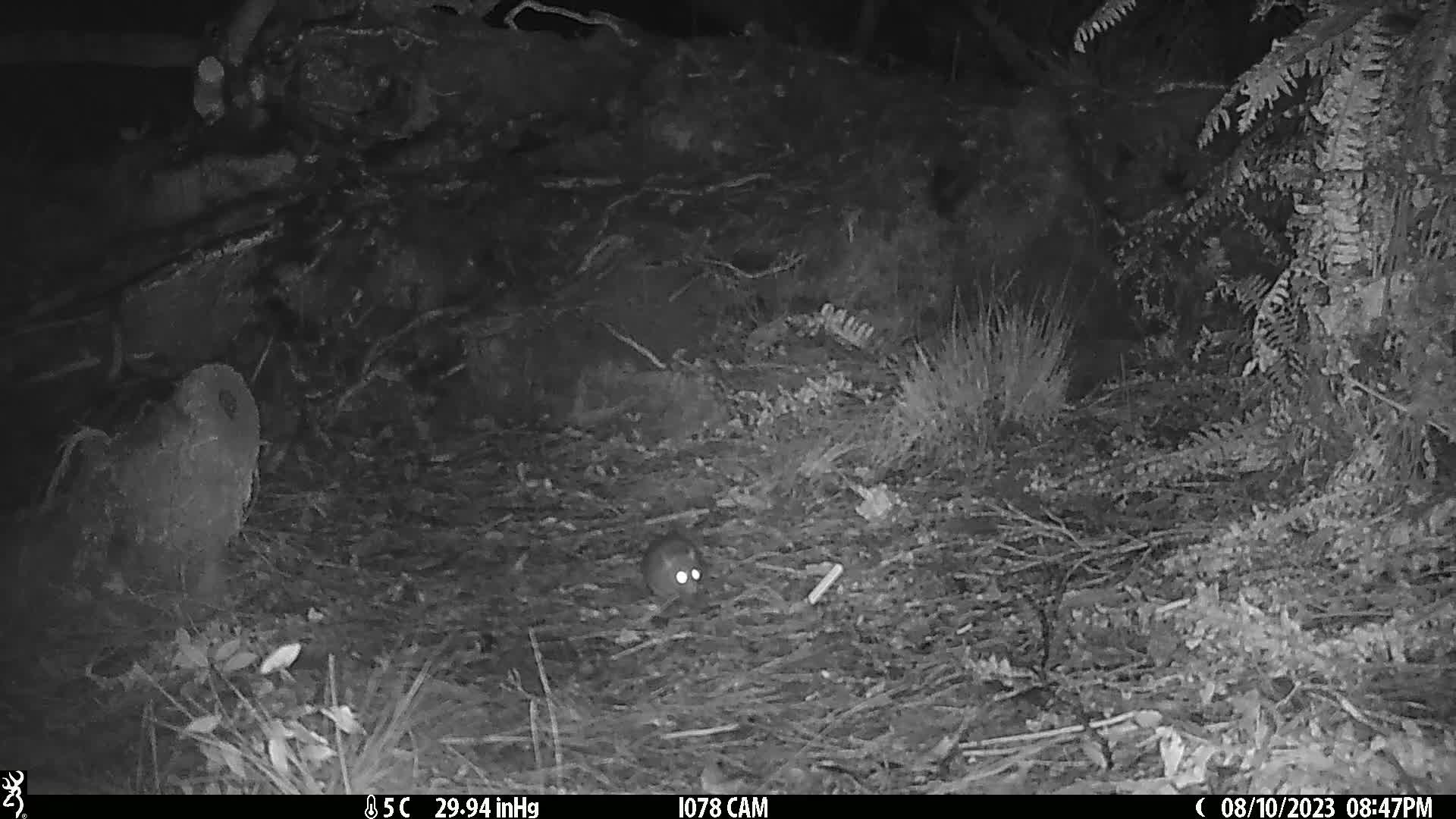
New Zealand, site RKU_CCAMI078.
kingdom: Animalia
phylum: Chordata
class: Mammalia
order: Rodentia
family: Muridae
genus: Rattus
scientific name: Rattus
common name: rat